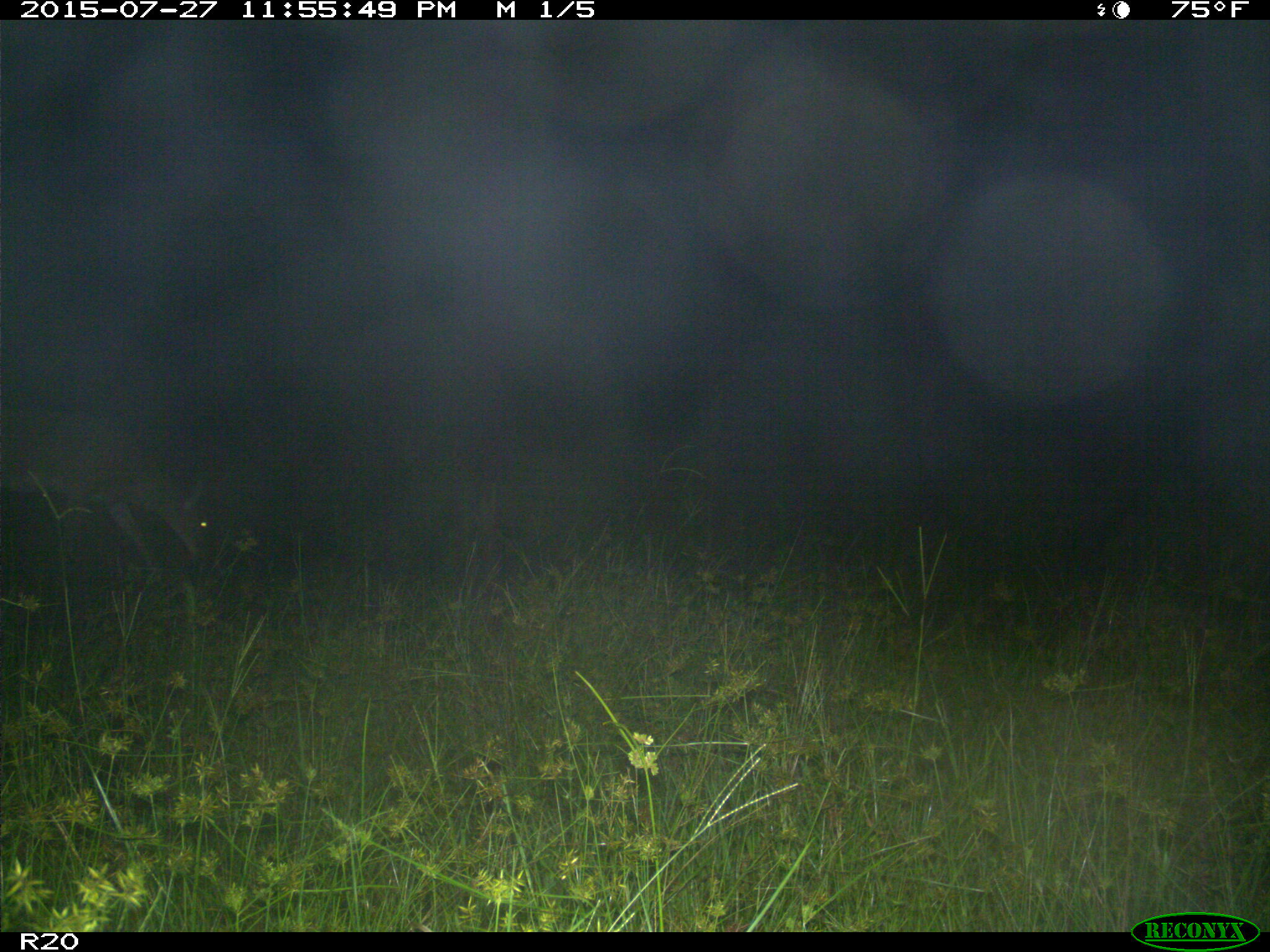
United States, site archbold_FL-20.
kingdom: Animalia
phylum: Chordata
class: Mammalia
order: Artiodactyla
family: Cervidae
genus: Odocoileus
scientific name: Odocoileus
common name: deer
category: unidentified deer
Unidentified deer (deer) (Odocoileus).